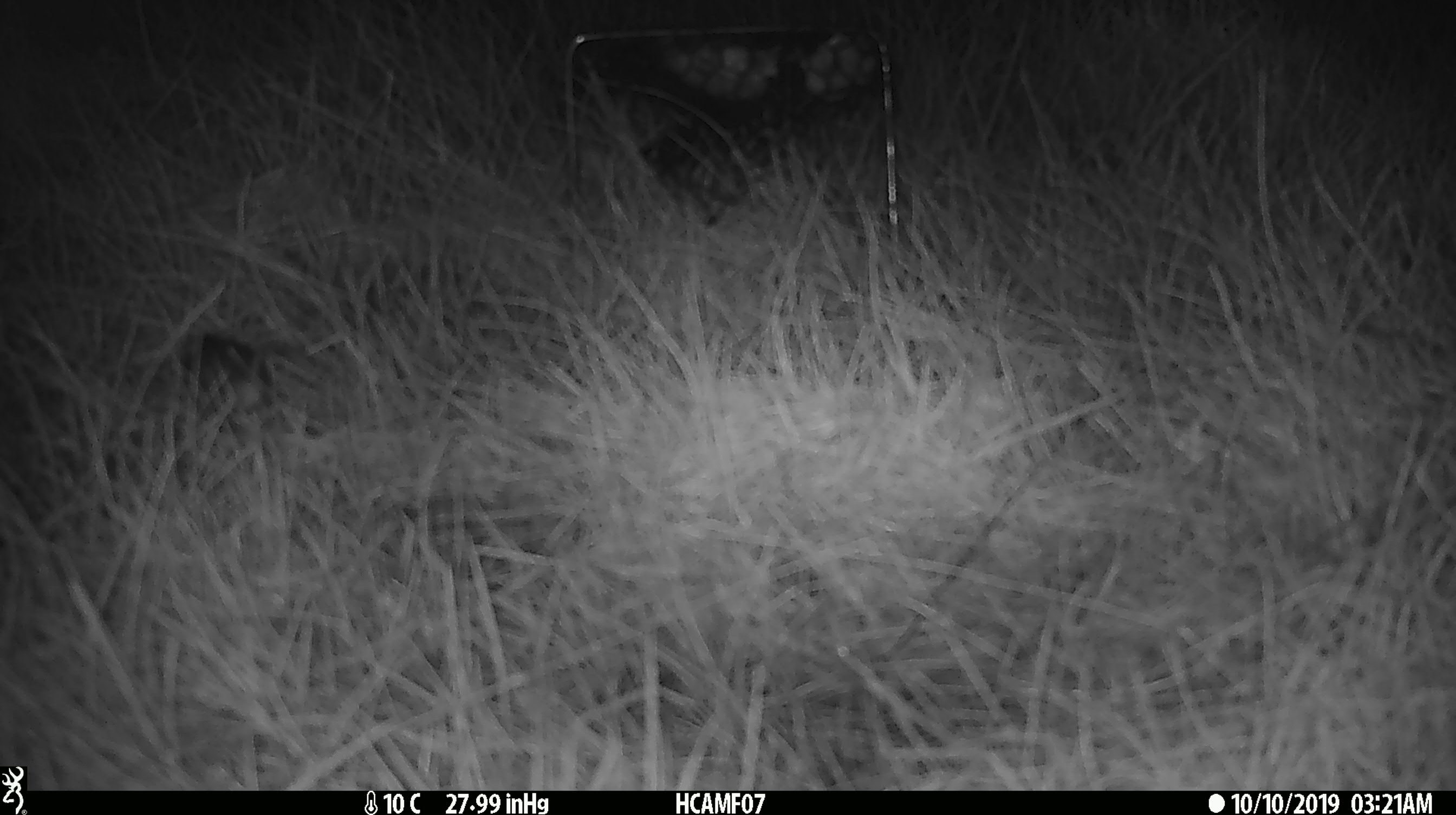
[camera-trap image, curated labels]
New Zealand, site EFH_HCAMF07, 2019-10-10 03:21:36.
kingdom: Animalia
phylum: Chordata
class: Mammalia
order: Rodentia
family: Muridae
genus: Mus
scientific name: Mus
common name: mouse